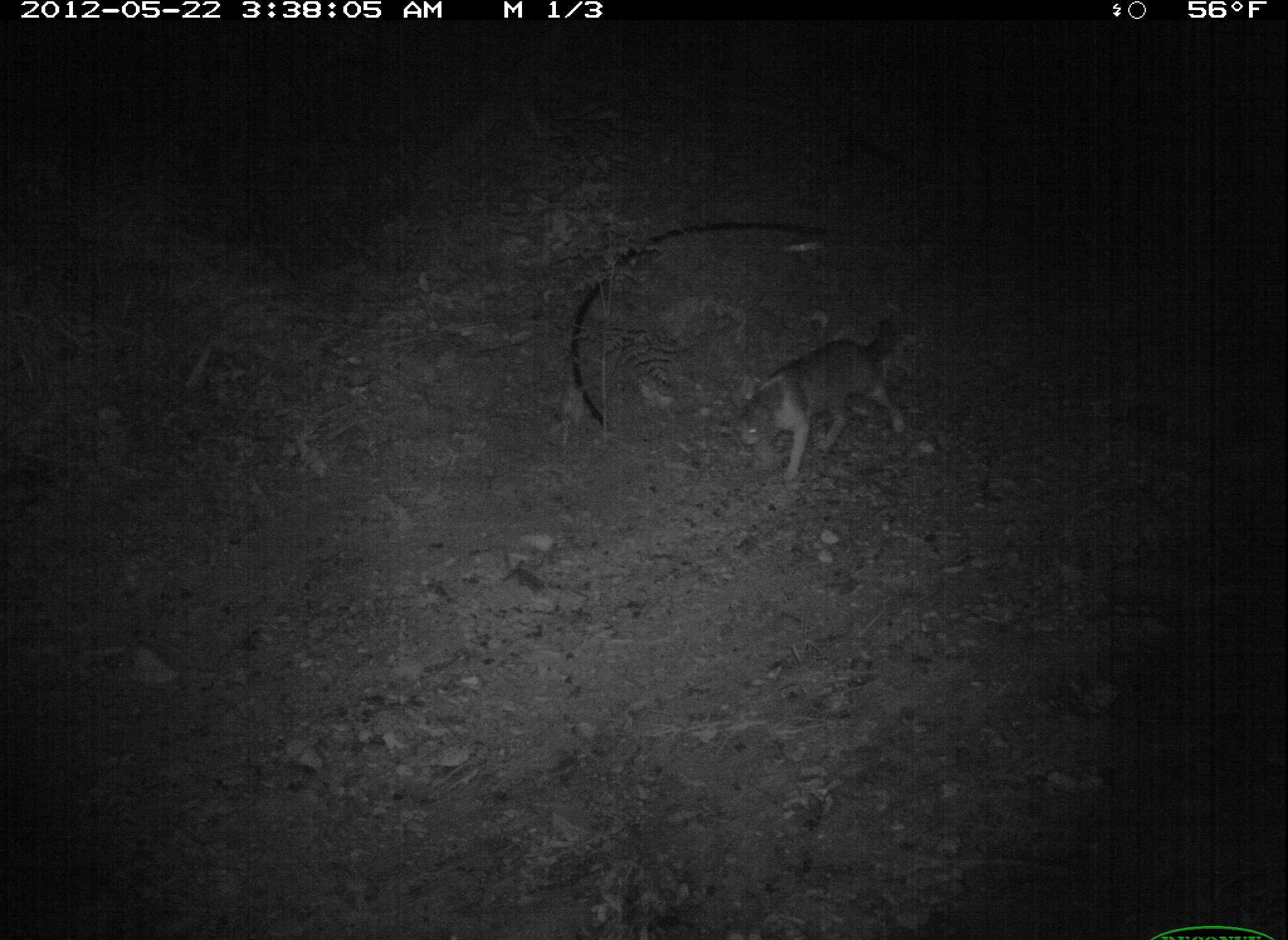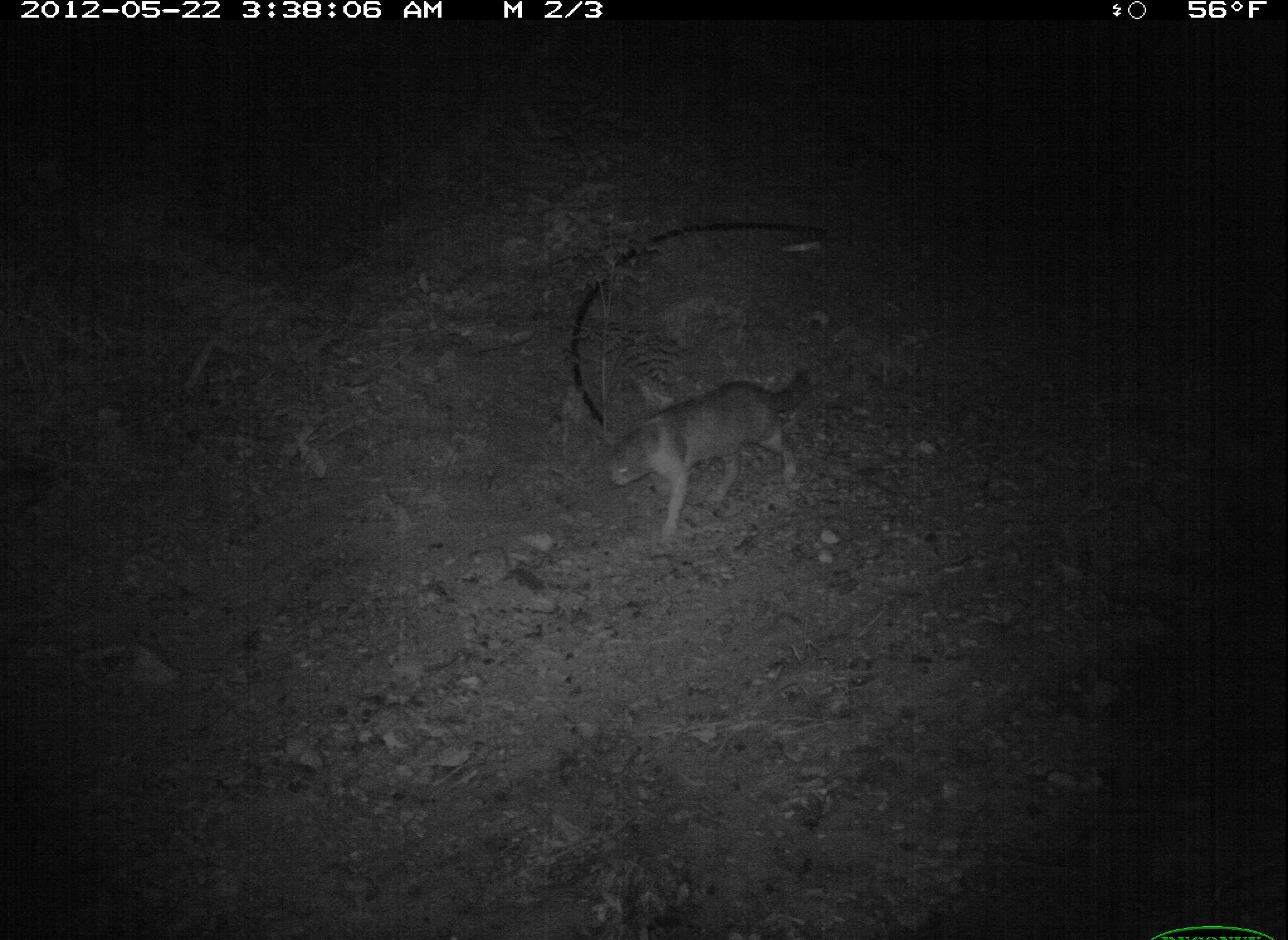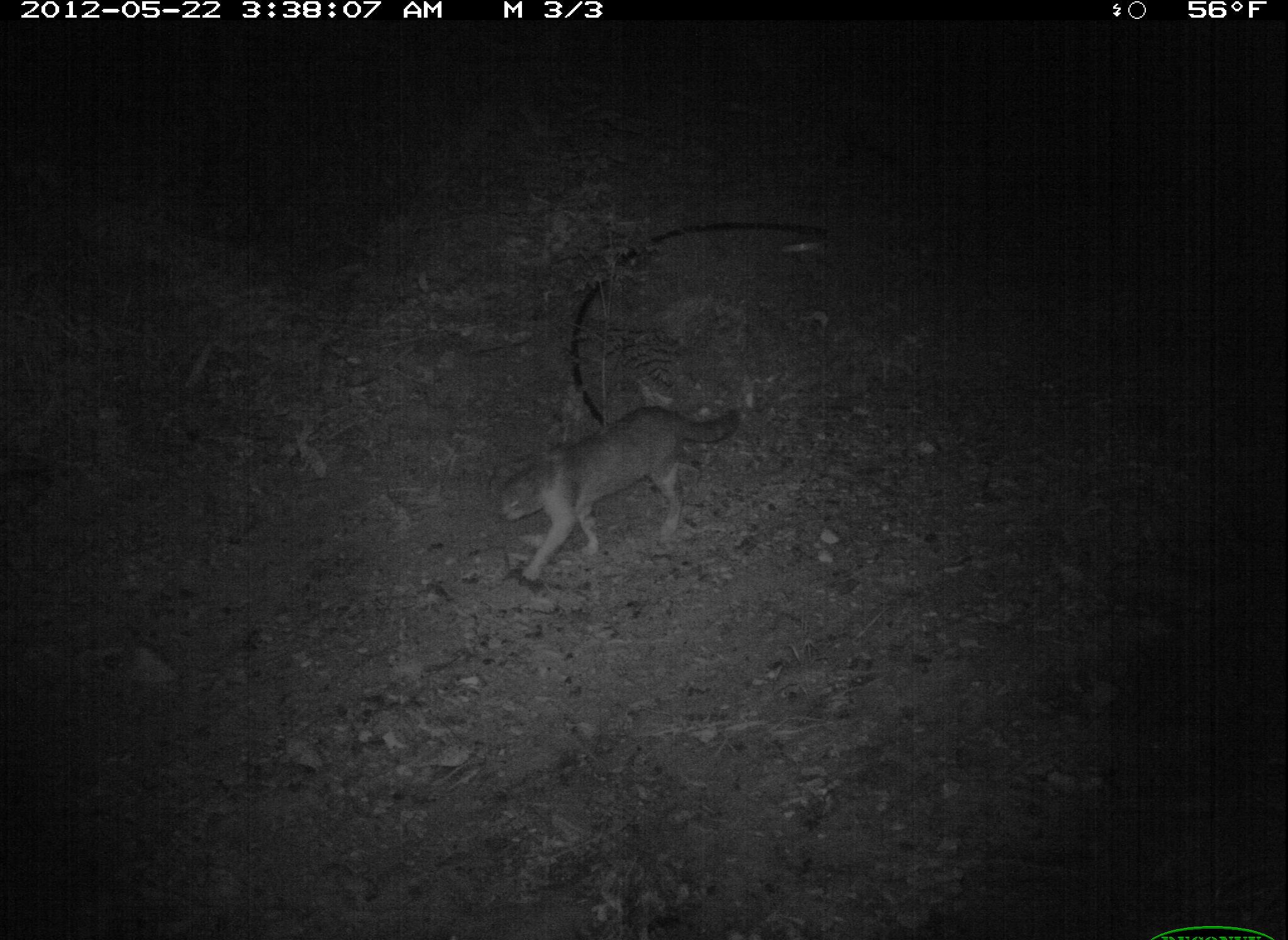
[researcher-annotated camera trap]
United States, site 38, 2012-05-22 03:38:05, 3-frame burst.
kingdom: Animalia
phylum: Chordata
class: Mammalia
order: Carnivora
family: Felidae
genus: Felis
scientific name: Felis catus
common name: cat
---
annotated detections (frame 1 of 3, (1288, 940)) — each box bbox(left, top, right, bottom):
cat: bbox(723, 301, 926, 491)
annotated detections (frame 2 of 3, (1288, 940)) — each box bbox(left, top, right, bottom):
cat: bbox(591, 350, 842, 552)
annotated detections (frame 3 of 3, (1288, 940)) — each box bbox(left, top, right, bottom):
cat: bbox(481, 387, 759, 596)